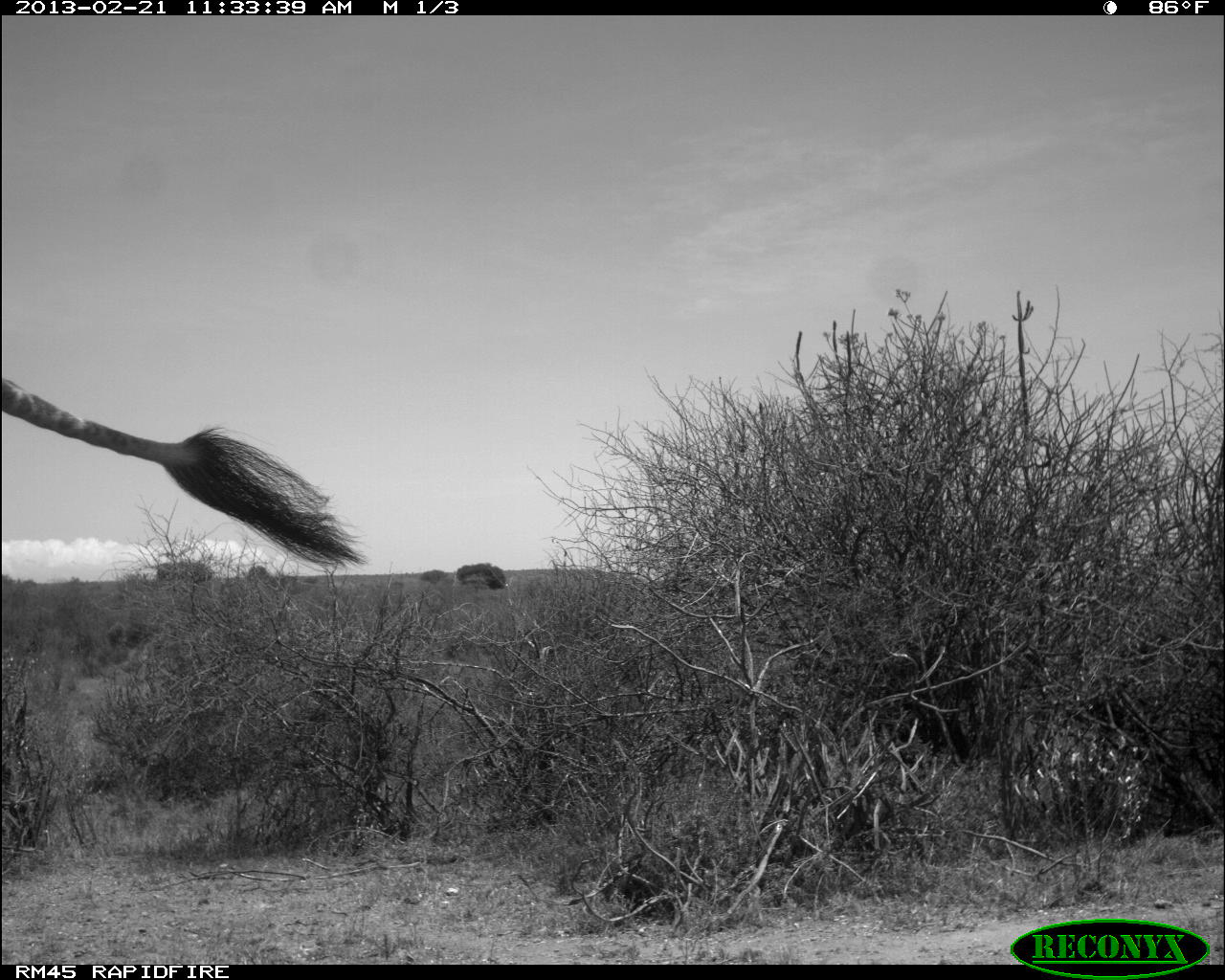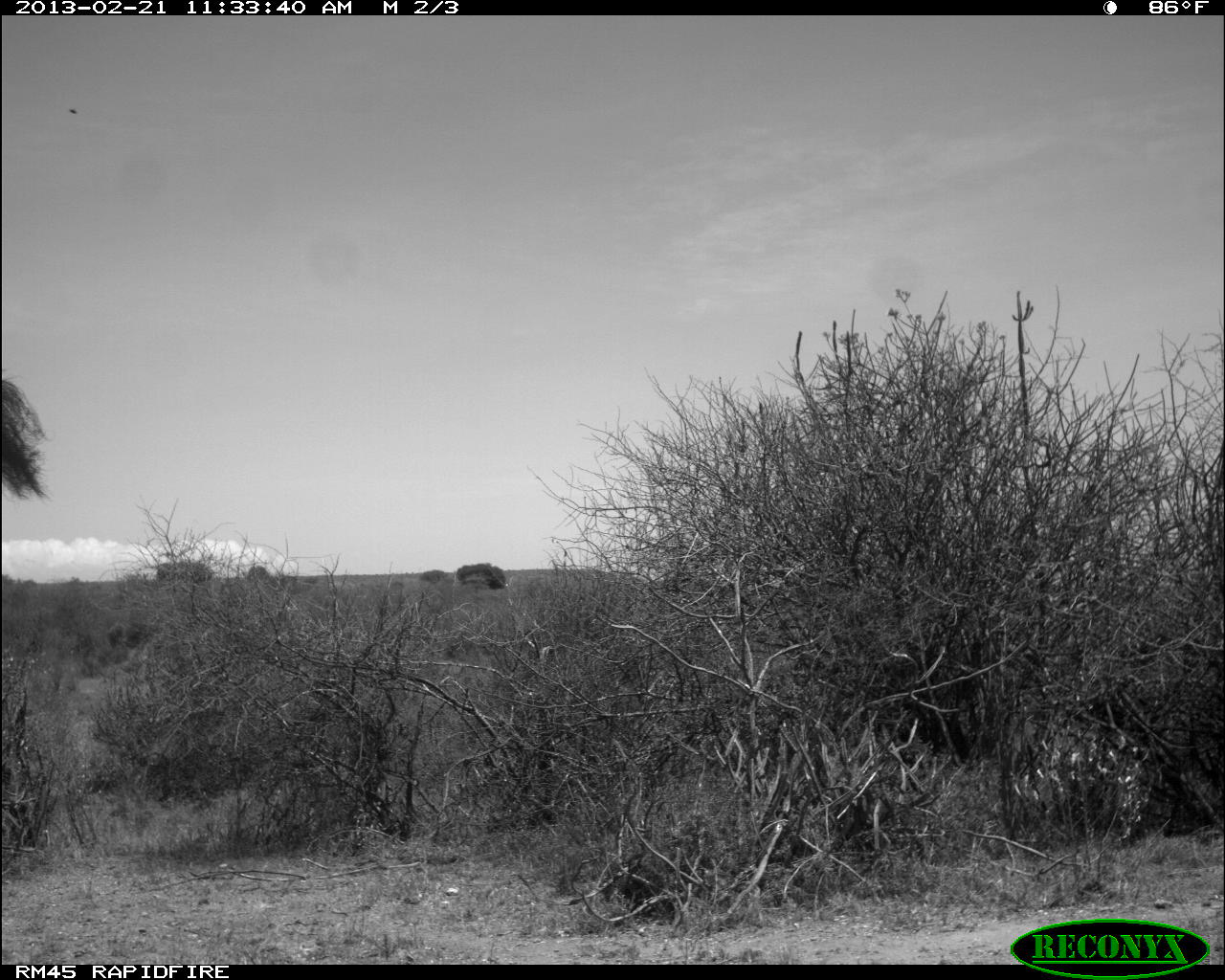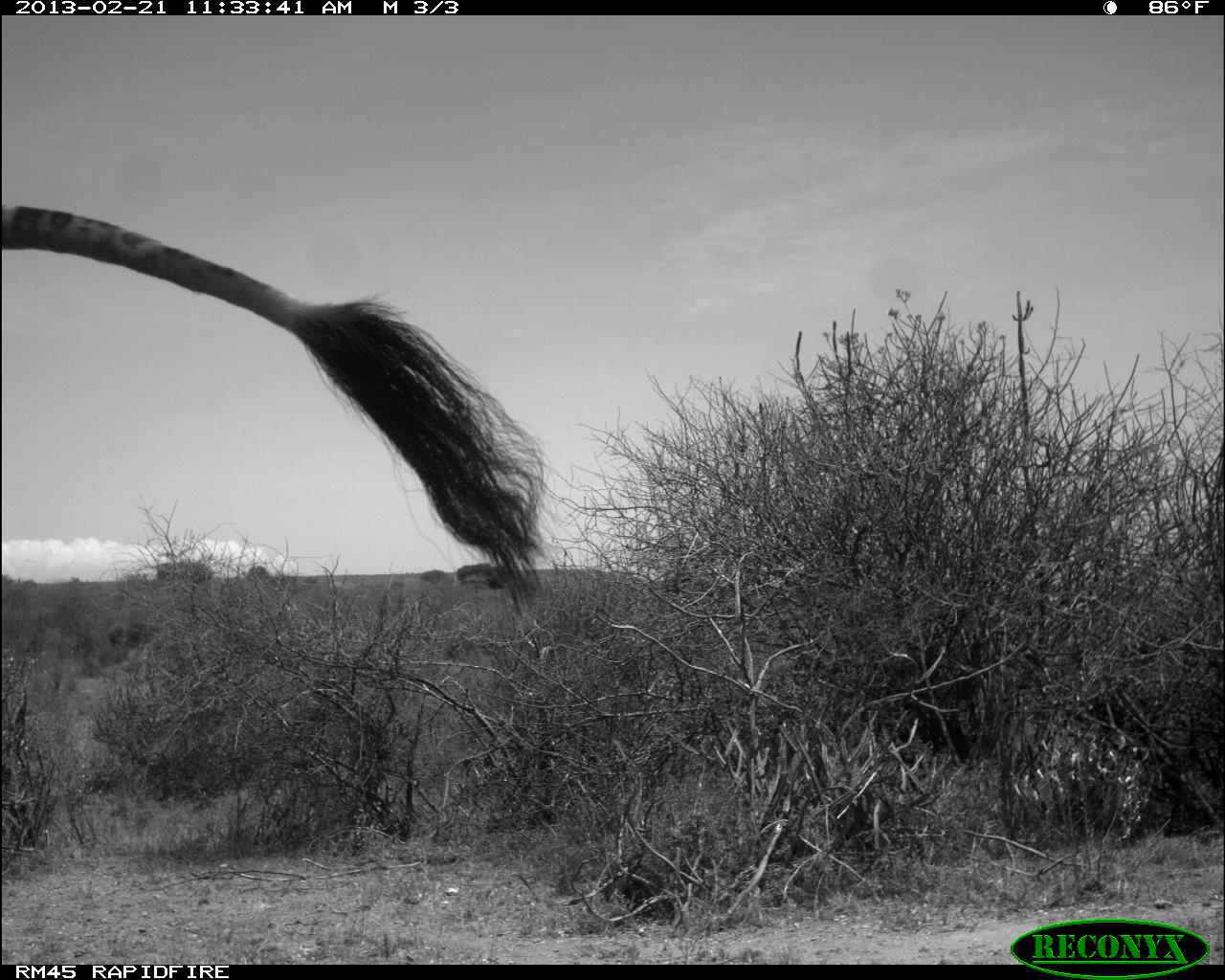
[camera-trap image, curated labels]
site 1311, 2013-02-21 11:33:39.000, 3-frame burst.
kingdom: Animalia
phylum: Chordata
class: Mammalia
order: Artiodactyla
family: Giraffidae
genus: Giraffa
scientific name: Giraffa camelopardalis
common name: giraffe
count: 1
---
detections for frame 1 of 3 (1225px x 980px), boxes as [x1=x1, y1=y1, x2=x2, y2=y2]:
giraffa camelopardalis: [x1=0, y1=376, x2=361, y2=568]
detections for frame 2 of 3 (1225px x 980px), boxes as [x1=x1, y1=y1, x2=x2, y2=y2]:
giraffa camelopardalis: [x1=0, y1=376, x2=45, y2=500]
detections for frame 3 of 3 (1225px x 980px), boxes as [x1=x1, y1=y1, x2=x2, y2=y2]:
giraffa camelopardalis: [x1=0, y1=203, x2=546, y2=610]